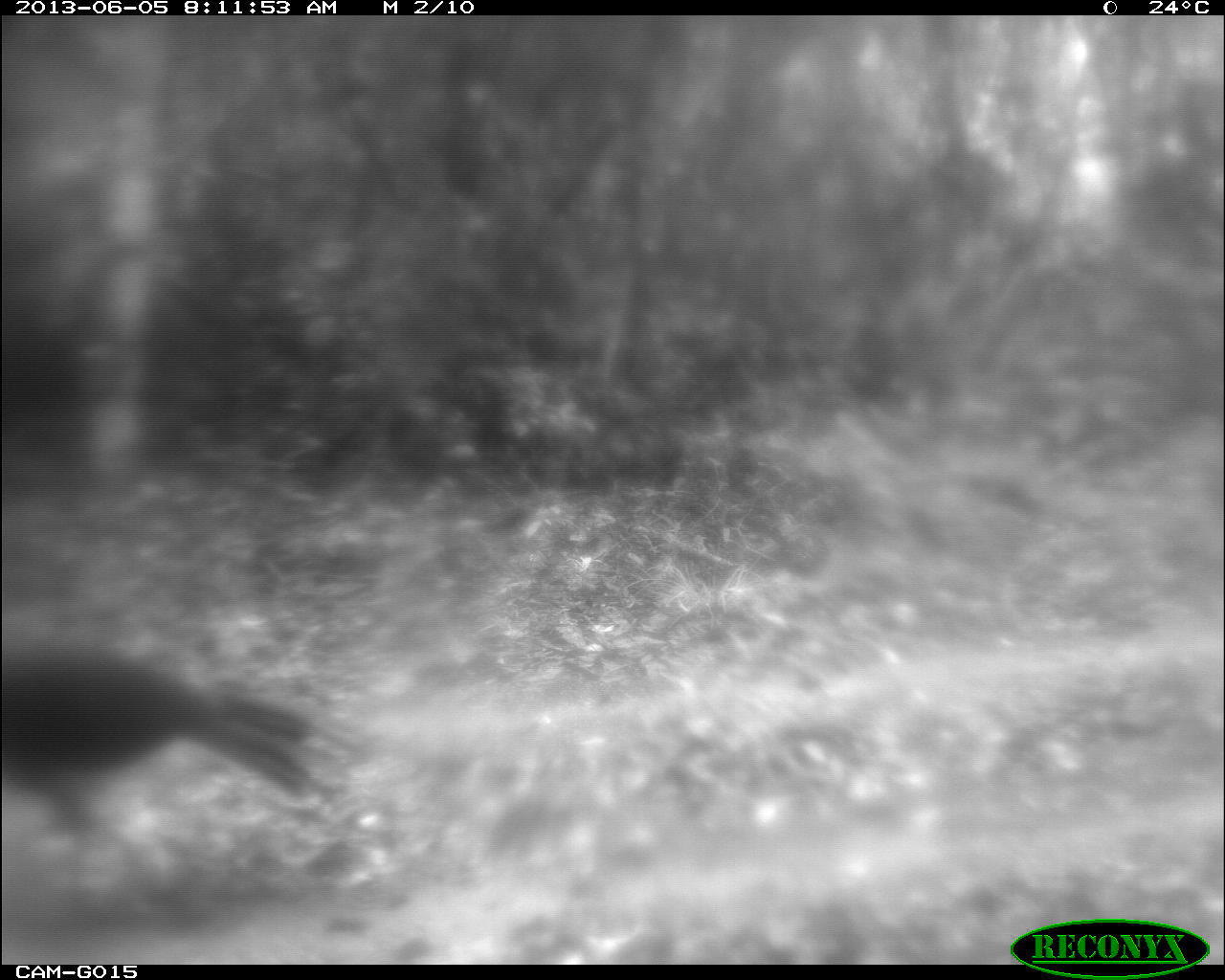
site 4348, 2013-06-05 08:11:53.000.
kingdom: Animalia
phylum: Chordata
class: Aves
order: Galliformes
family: Cracidae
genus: Crax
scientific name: Crax rubra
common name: great curassow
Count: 1.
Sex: male.